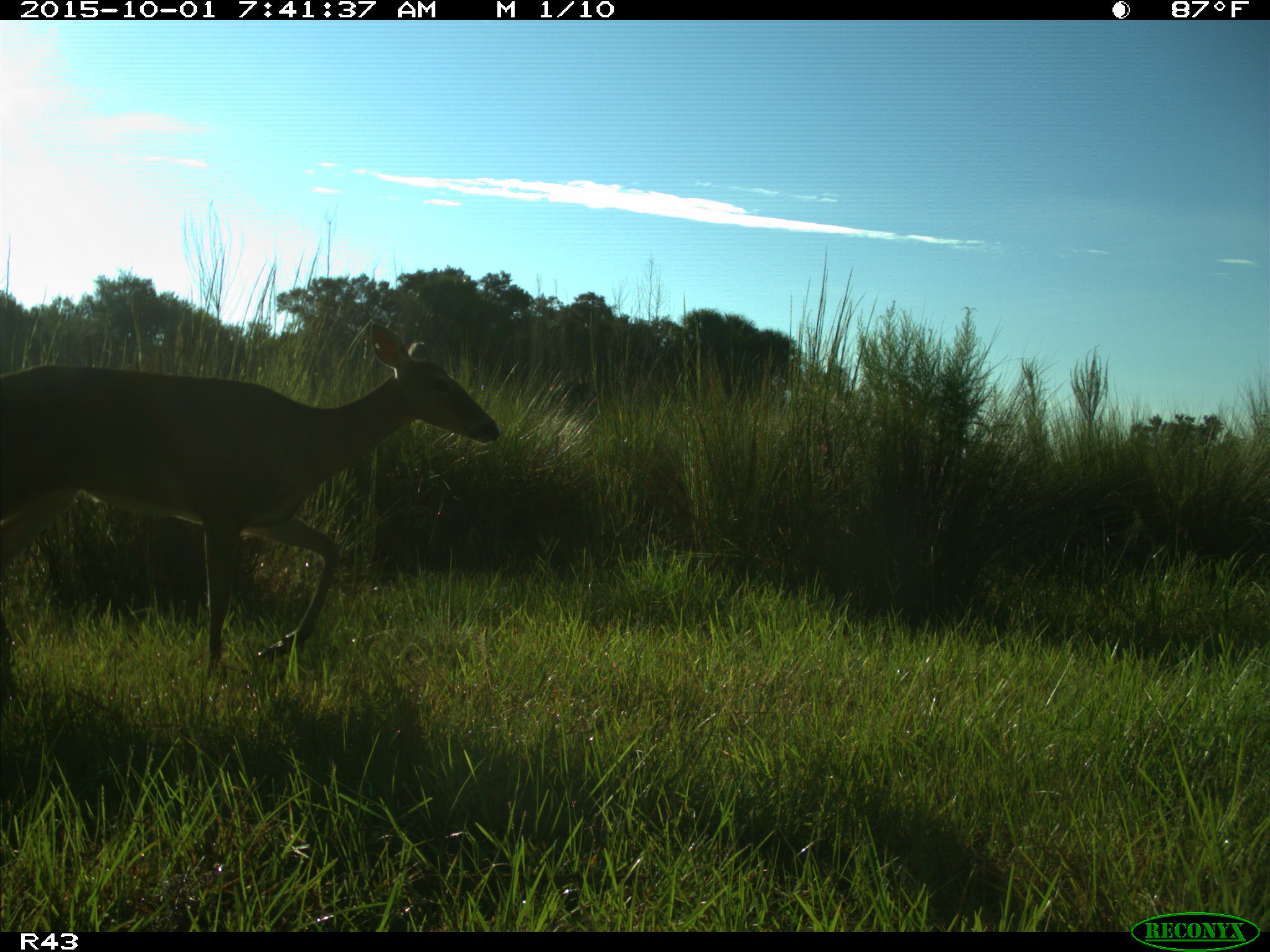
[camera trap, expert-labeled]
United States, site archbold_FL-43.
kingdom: Animalia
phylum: Chordata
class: Mammalia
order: Artiodactyla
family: Cervidae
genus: Odocoileus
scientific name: Odocoileus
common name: deer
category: unidentified deer